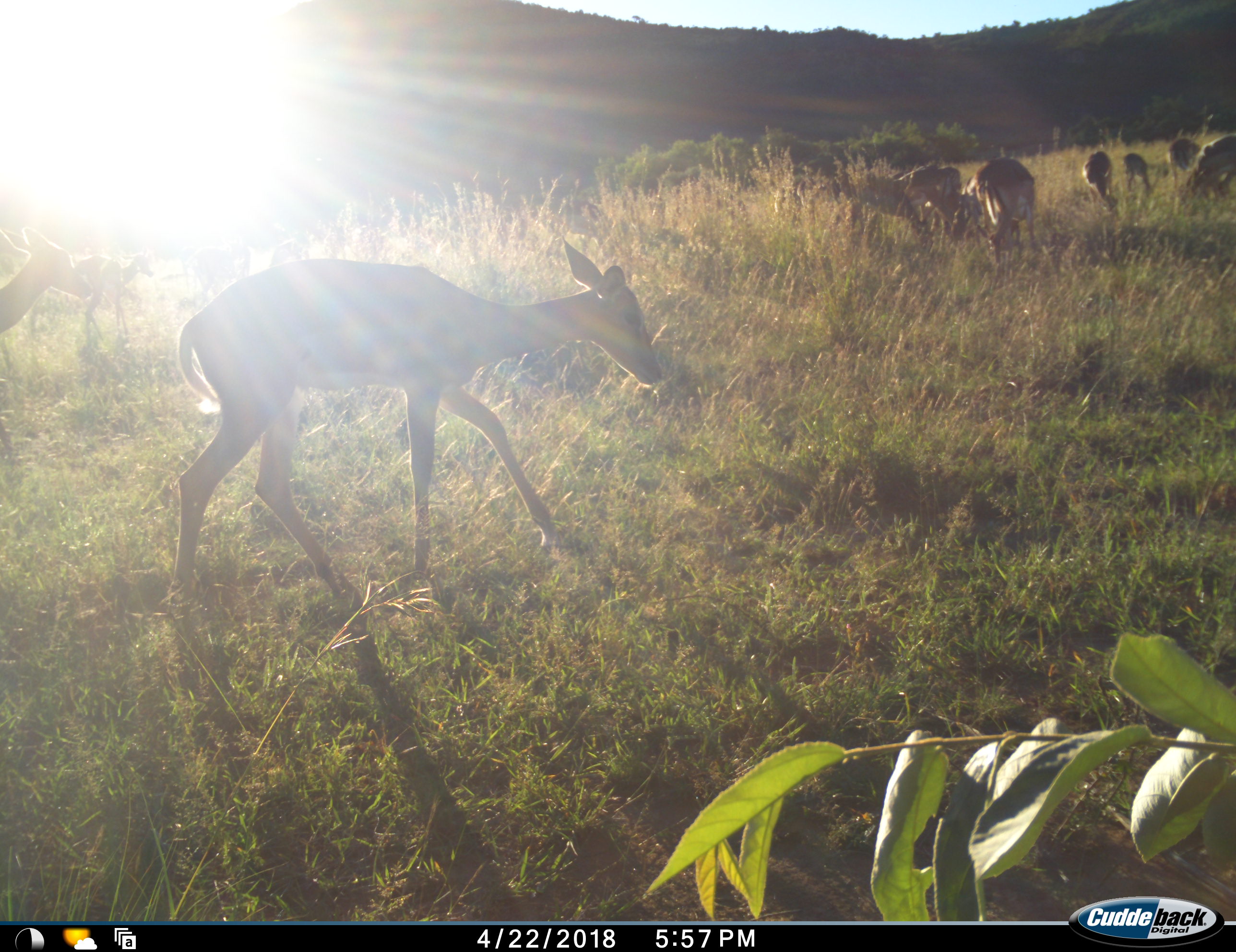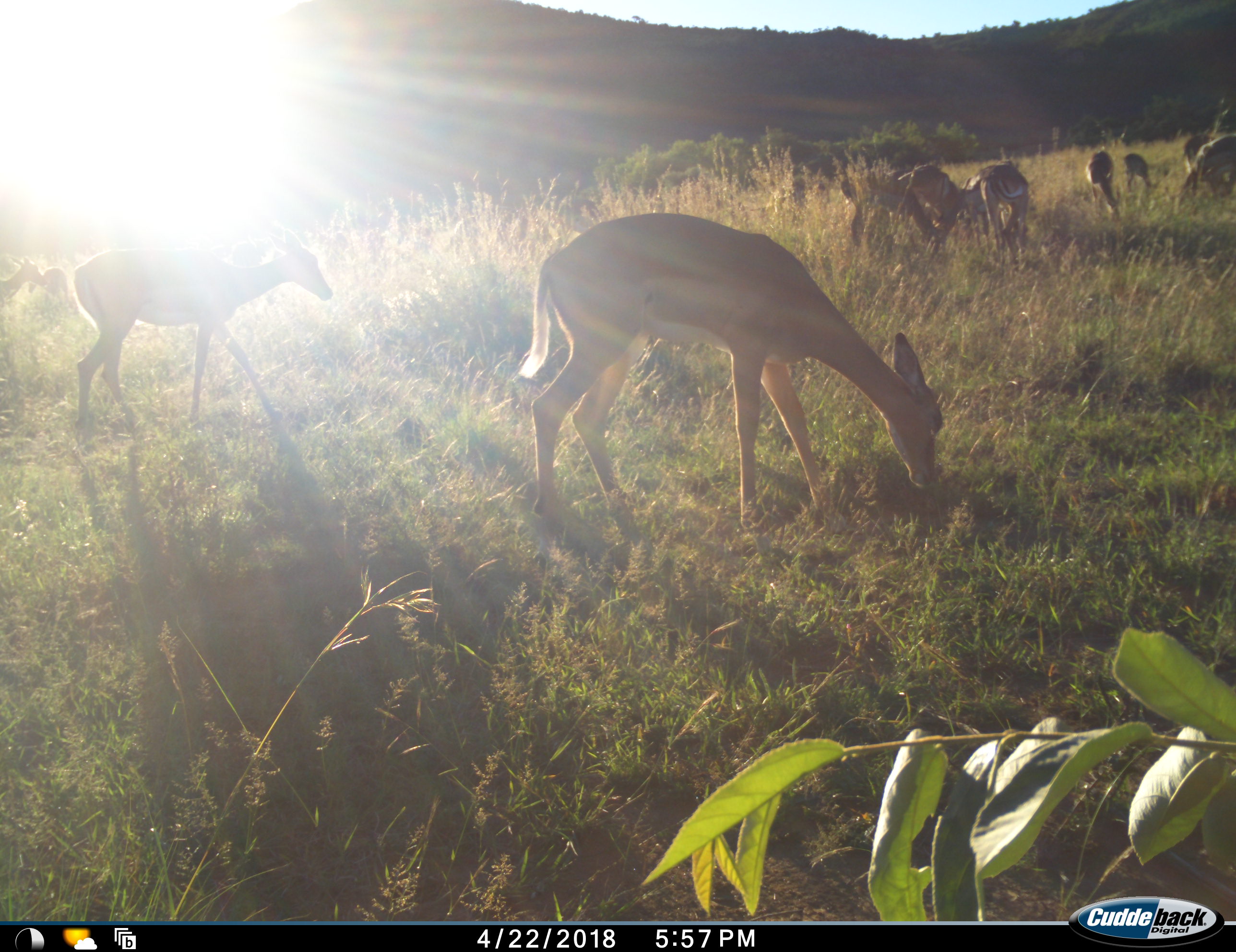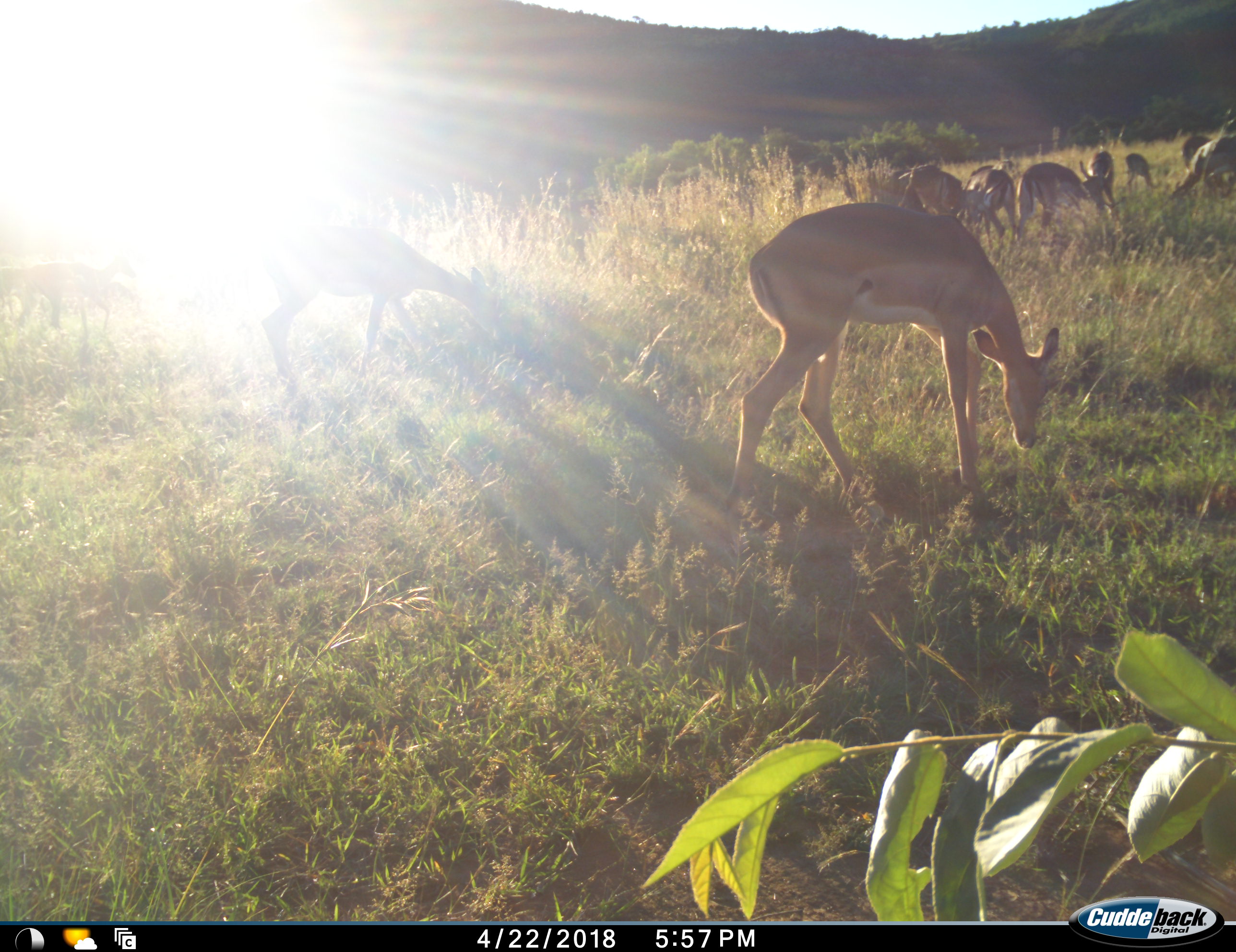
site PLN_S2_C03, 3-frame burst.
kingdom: Animalia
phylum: Chordata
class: Mammalia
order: Artiodactyla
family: Bovidae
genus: Aepyceros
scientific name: Aepyceros melampus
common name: impala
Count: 11-50.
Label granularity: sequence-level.